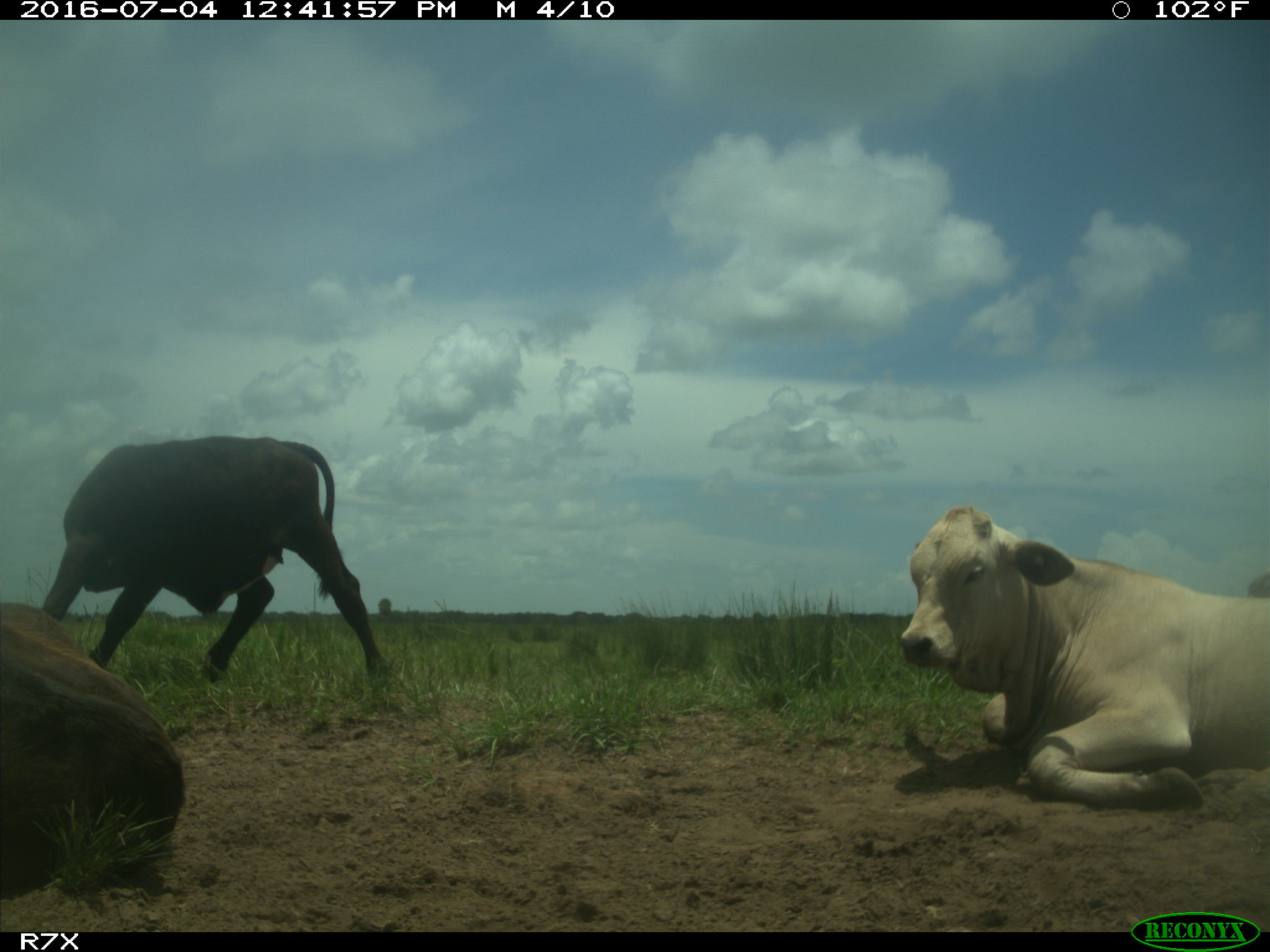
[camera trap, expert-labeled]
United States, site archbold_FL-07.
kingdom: Animalia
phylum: Chordata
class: Mammalia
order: Artiodactyla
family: Bovidae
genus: Bos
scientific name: Bos taurus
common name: domestic cow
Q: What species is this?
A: Bos taurus (domestic cow).